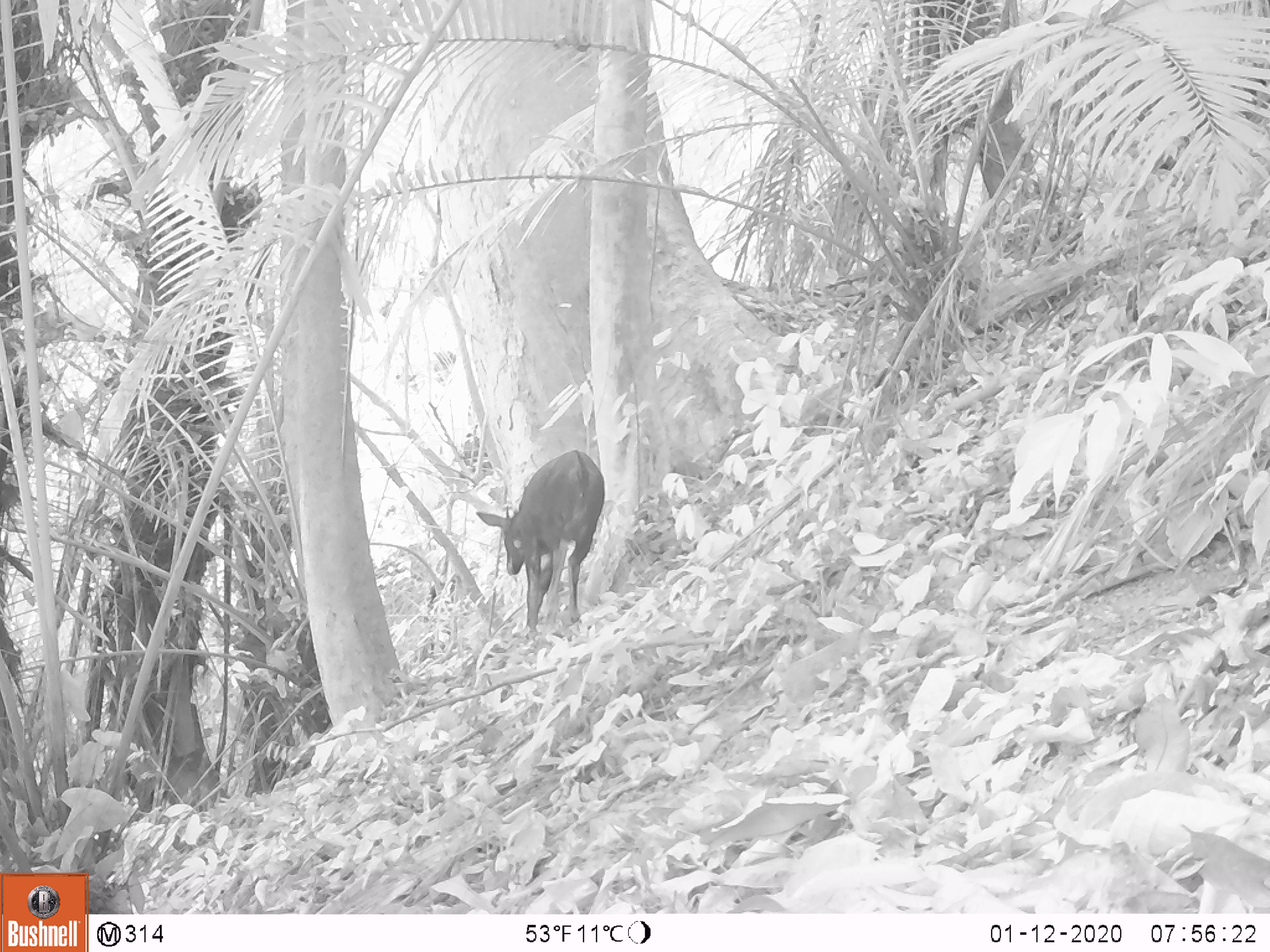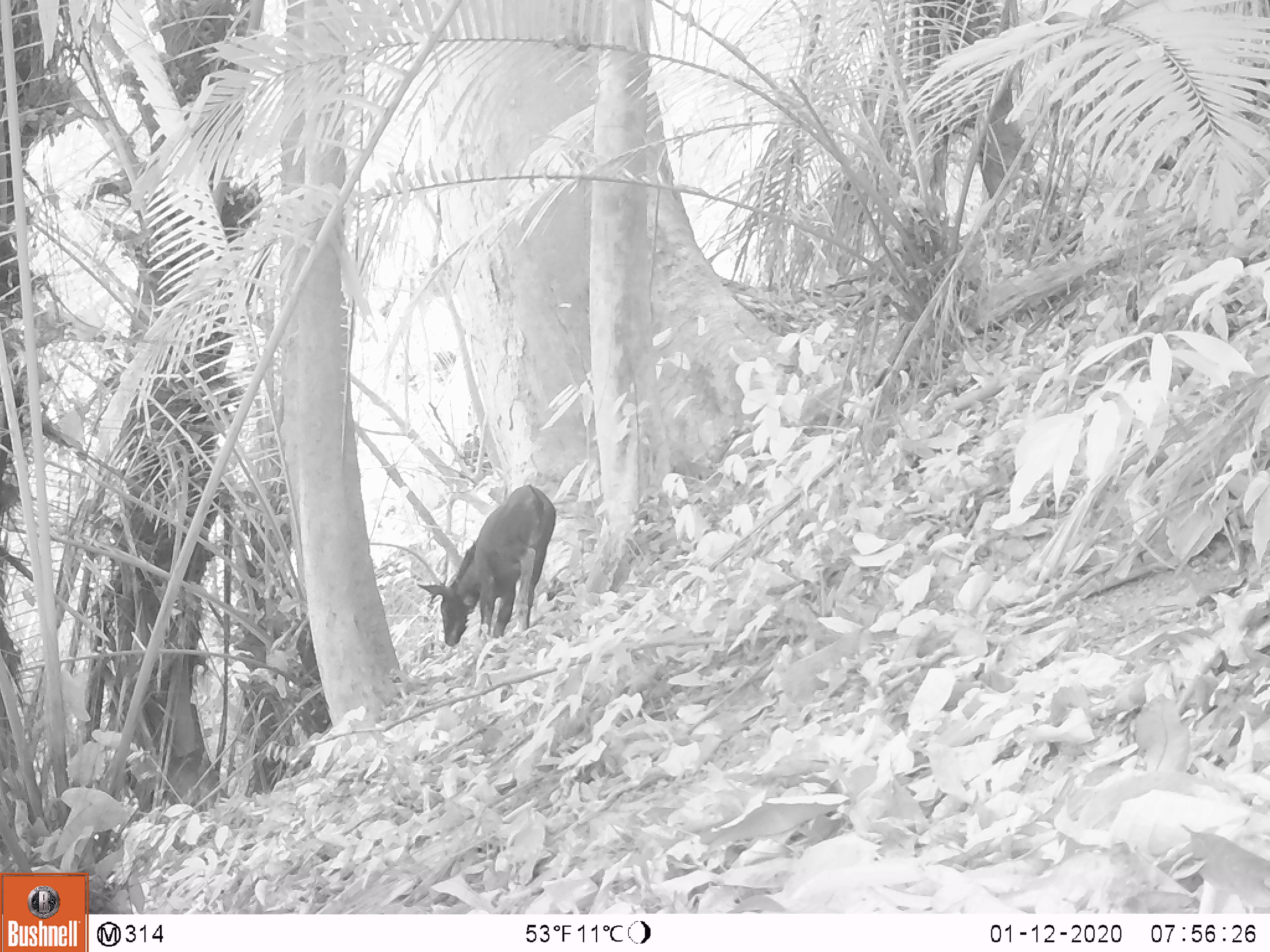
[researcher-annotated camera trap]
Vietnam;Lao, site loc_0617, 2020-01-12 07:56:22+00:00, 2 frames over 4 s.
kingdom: Animalia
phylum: Chordata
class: Mammalia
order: Artiodactyla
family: Bovidae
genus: Capricornis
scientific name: Capricornis sumatraensis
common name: chinese serow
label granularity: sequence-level